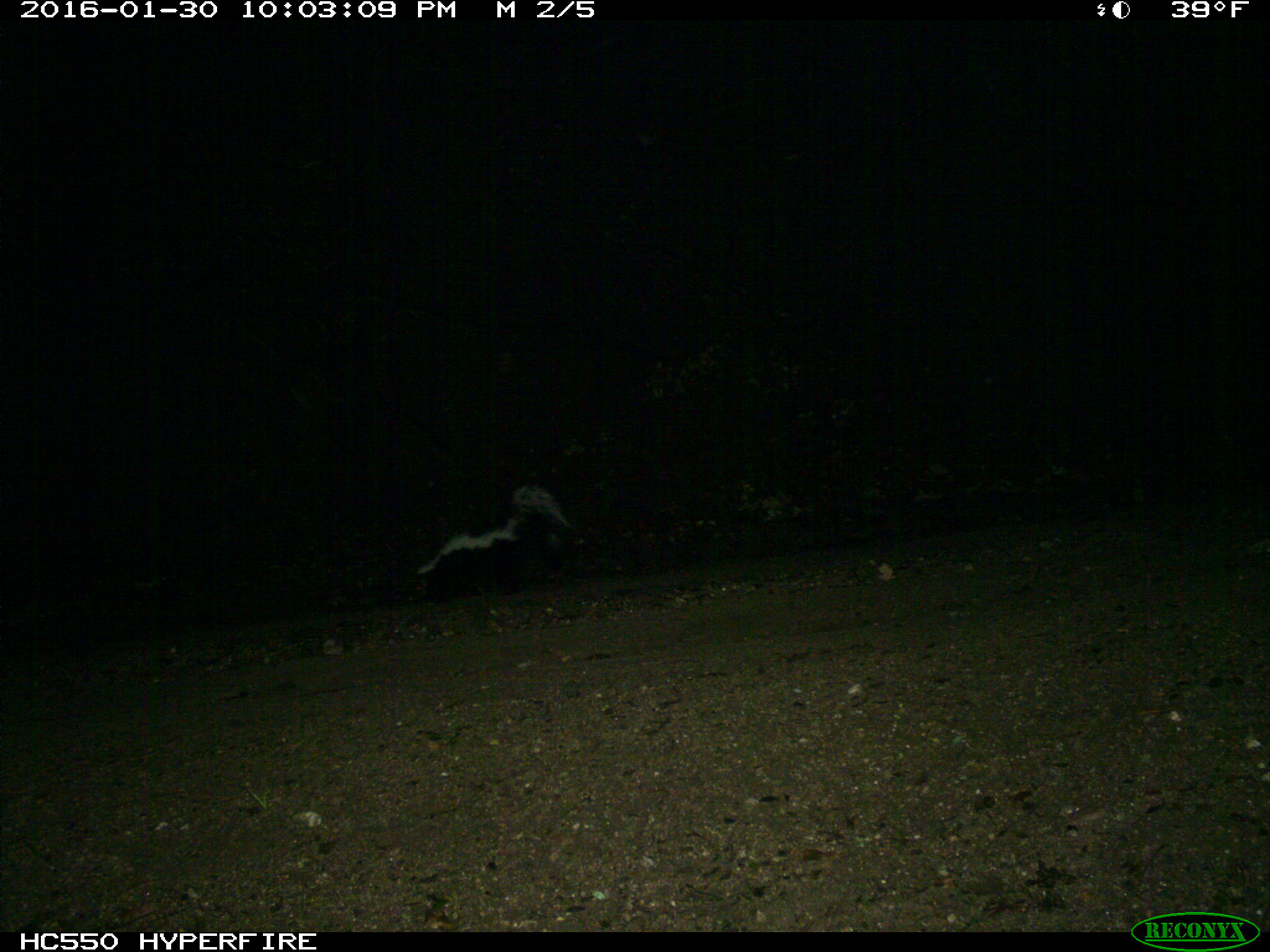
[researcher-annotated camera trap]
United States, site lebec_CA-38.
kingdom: Animalia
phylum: Chordata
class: Mammalia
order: Carnivora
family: Mephitidae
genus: Mephitis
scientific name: Mephitis mephitis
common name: striped skunk